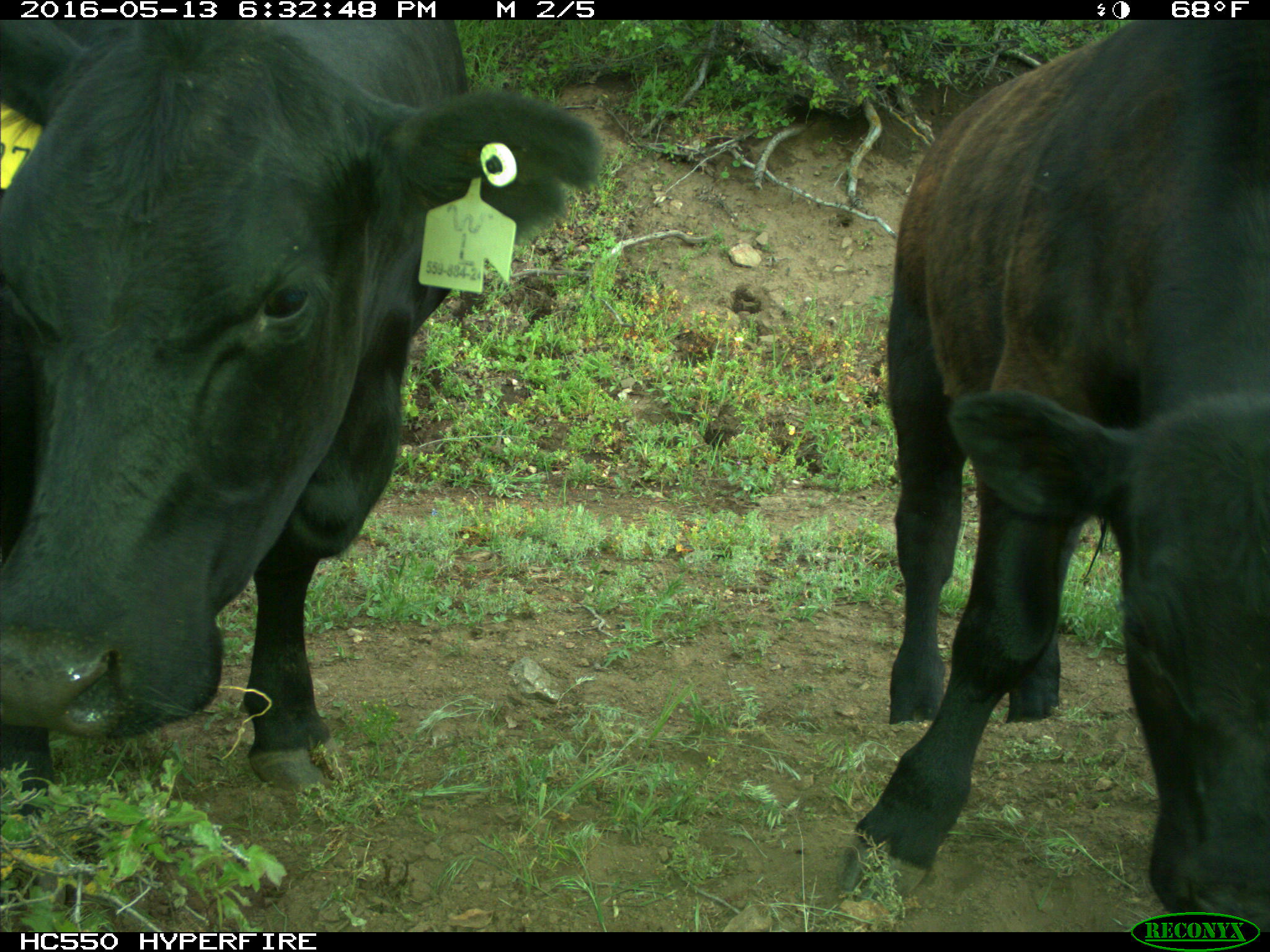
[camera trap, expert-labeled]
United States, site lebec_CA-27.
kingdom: Animalia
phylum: Chordata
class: Mammalia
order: Artiodactyla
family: Bovidae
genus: Bos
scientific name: Bos taurus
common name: domestic cow